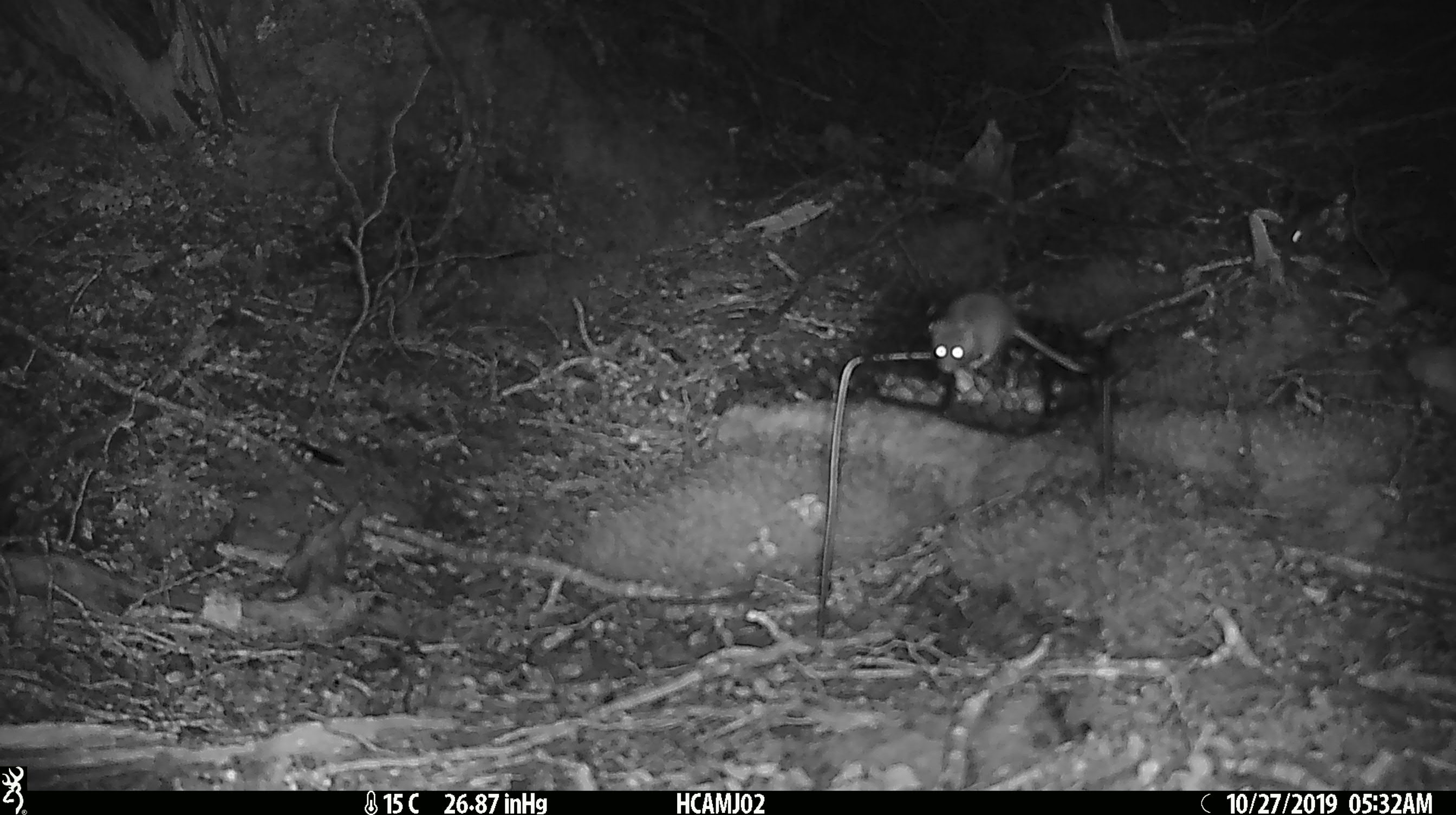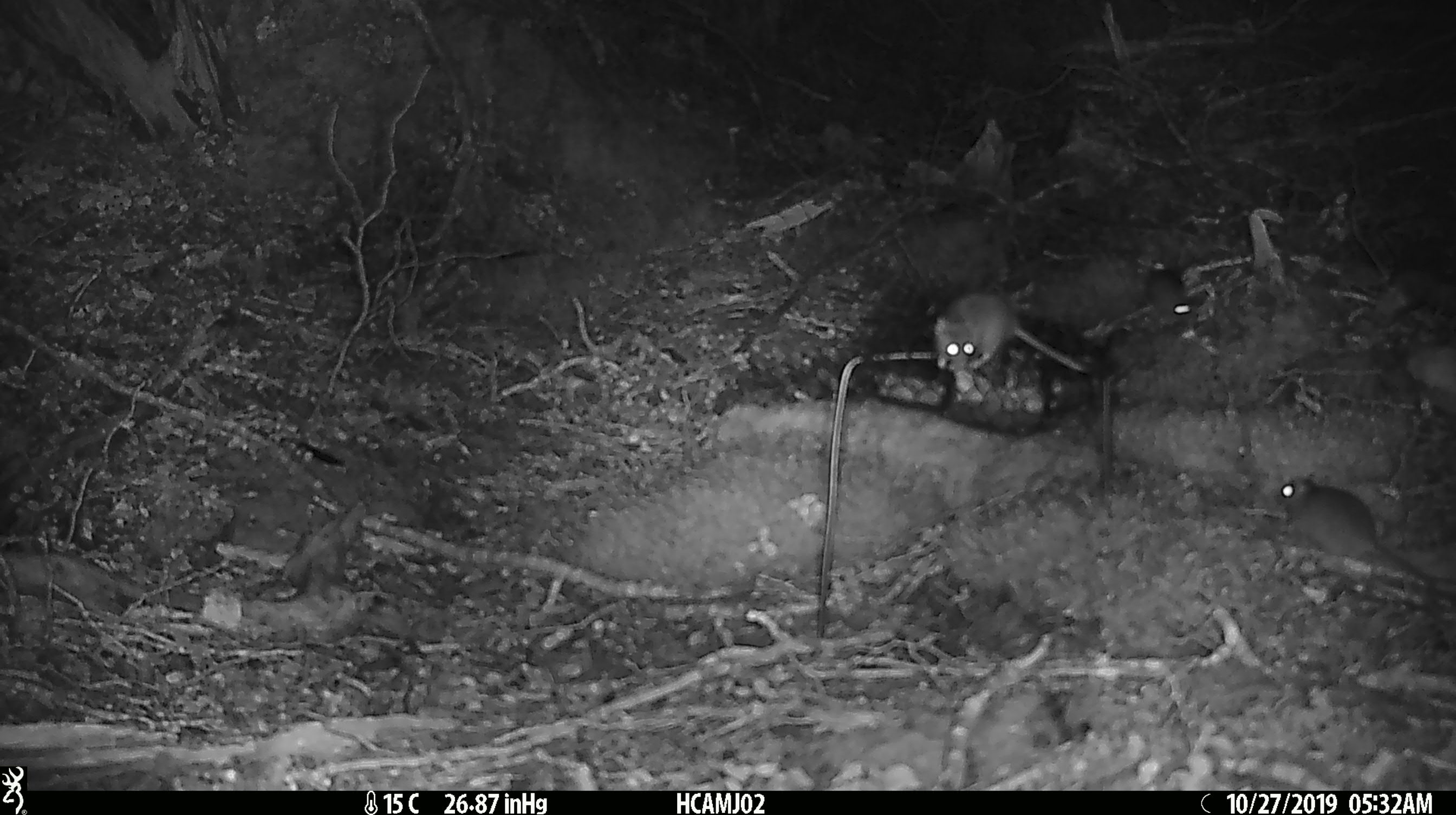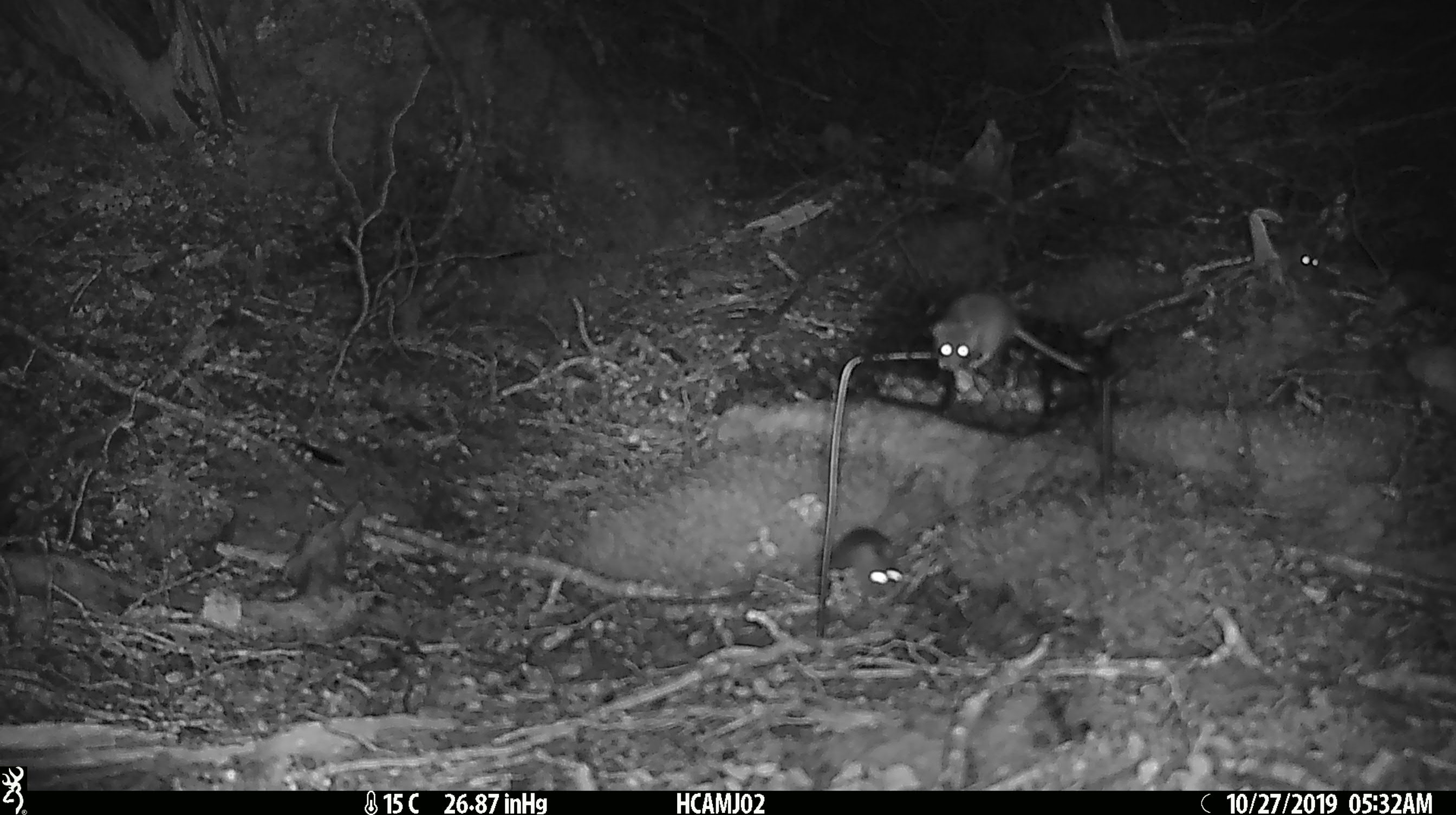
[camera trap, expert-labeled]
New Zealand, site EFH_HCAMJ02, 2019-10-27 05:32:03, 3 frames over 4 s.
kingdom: Animalia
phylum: Chordata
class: Mammalia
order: Rodentia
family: Muridae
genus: Mus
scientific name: Mus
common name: mouse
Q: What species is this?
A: Mouse (Mus).